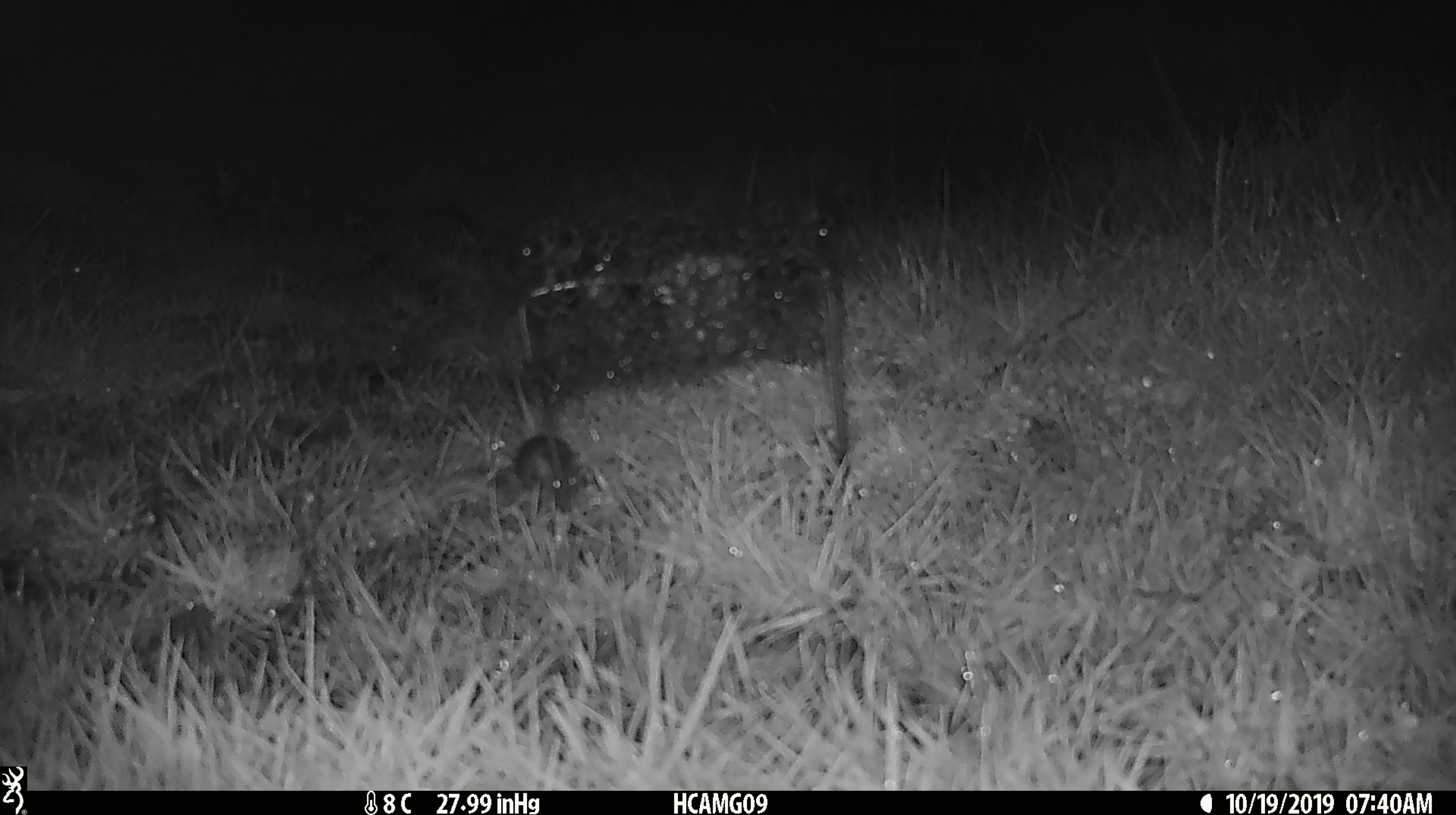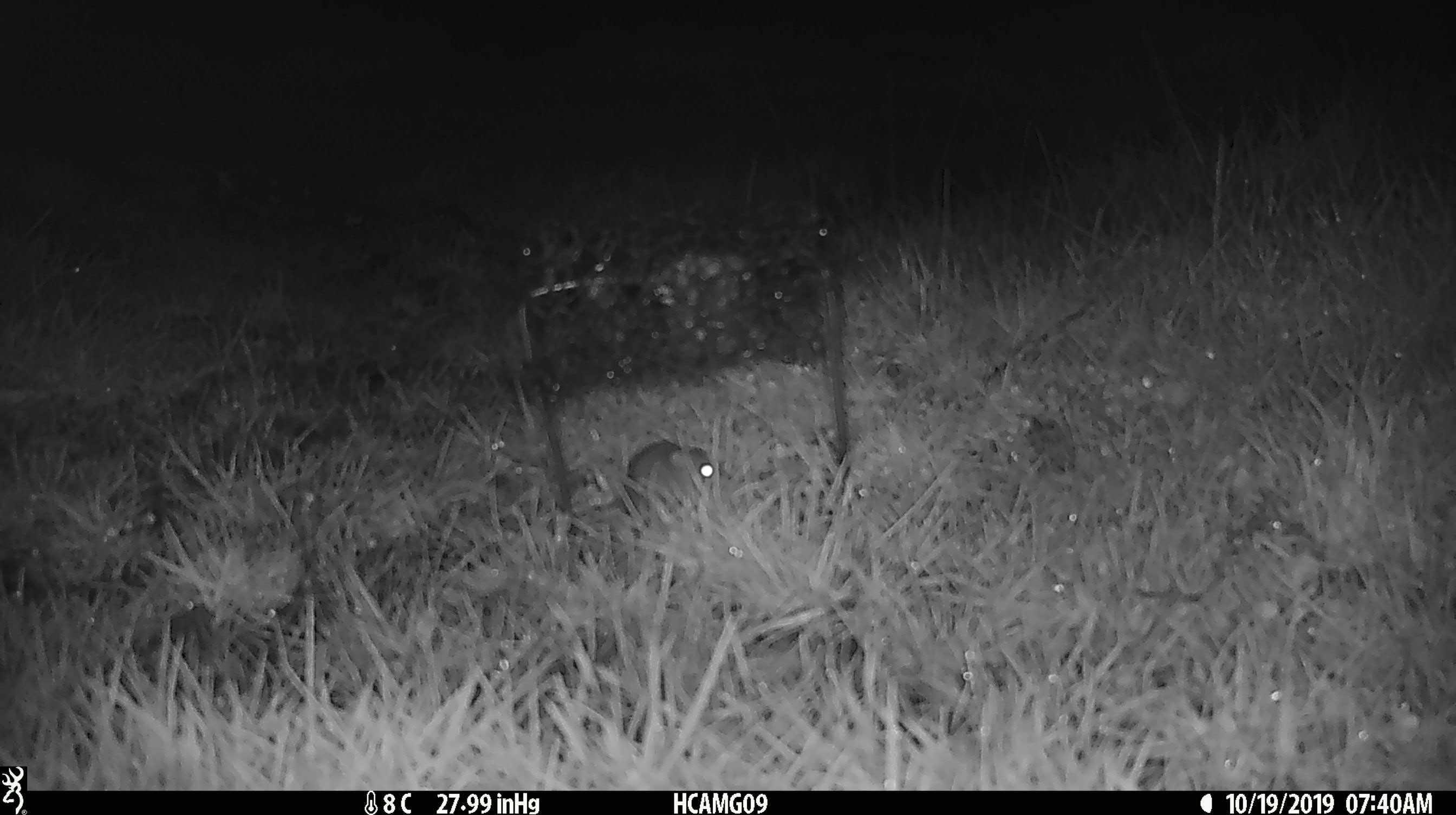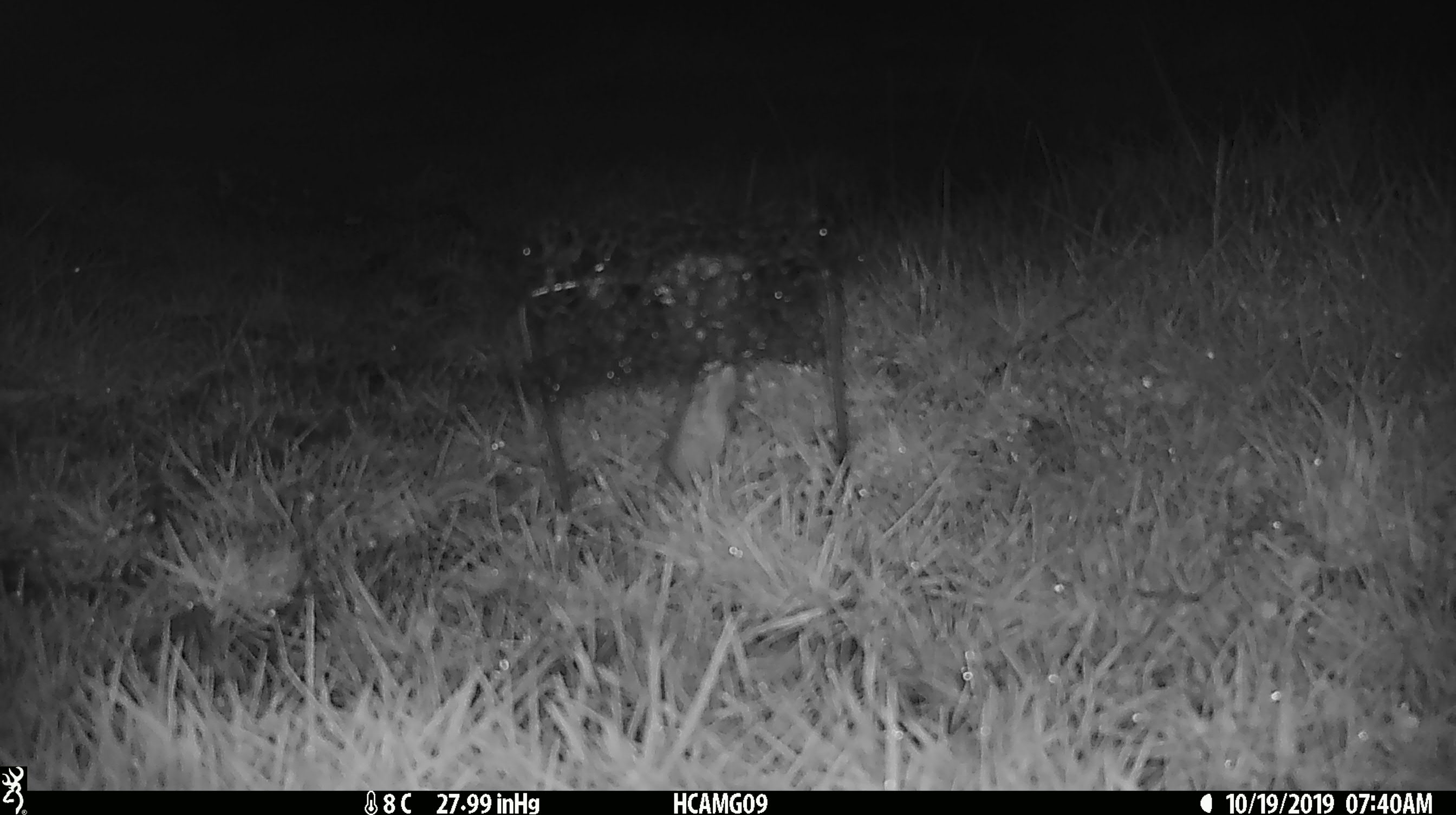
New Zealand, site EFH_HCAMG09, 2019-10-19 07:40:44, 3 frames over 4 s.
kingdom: Animalia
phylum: Chordata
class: Mammalia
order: Rodentia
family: Muridae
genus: Mus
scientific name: Mus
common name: mouse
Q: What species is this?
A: Mouse (Mus).